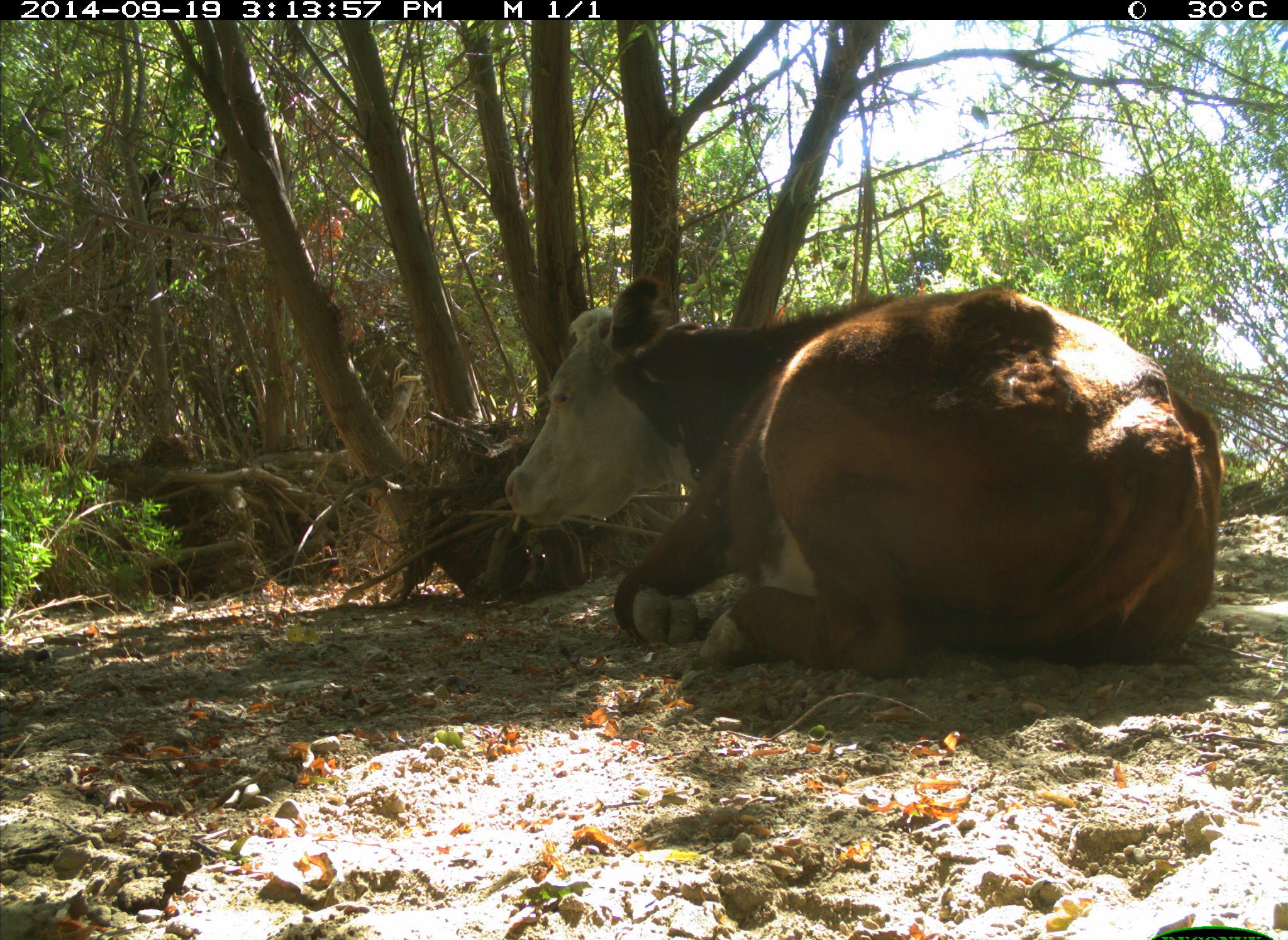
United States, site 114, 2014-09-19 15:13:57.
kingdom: Animalia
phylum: Chordata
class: Mammalia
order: Artiodactyla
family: Bovidae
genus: Bos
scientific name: Bos taurus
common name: cow